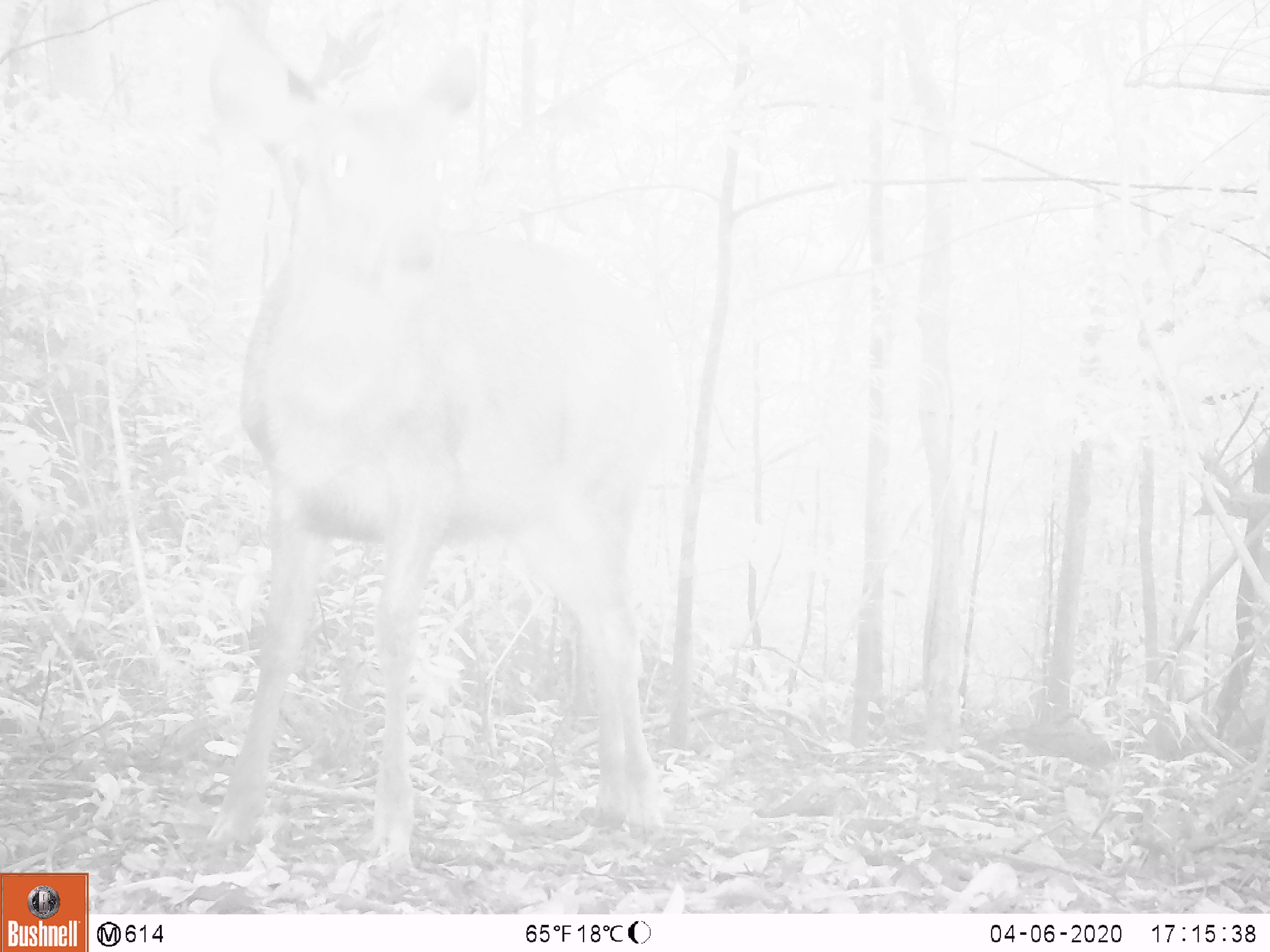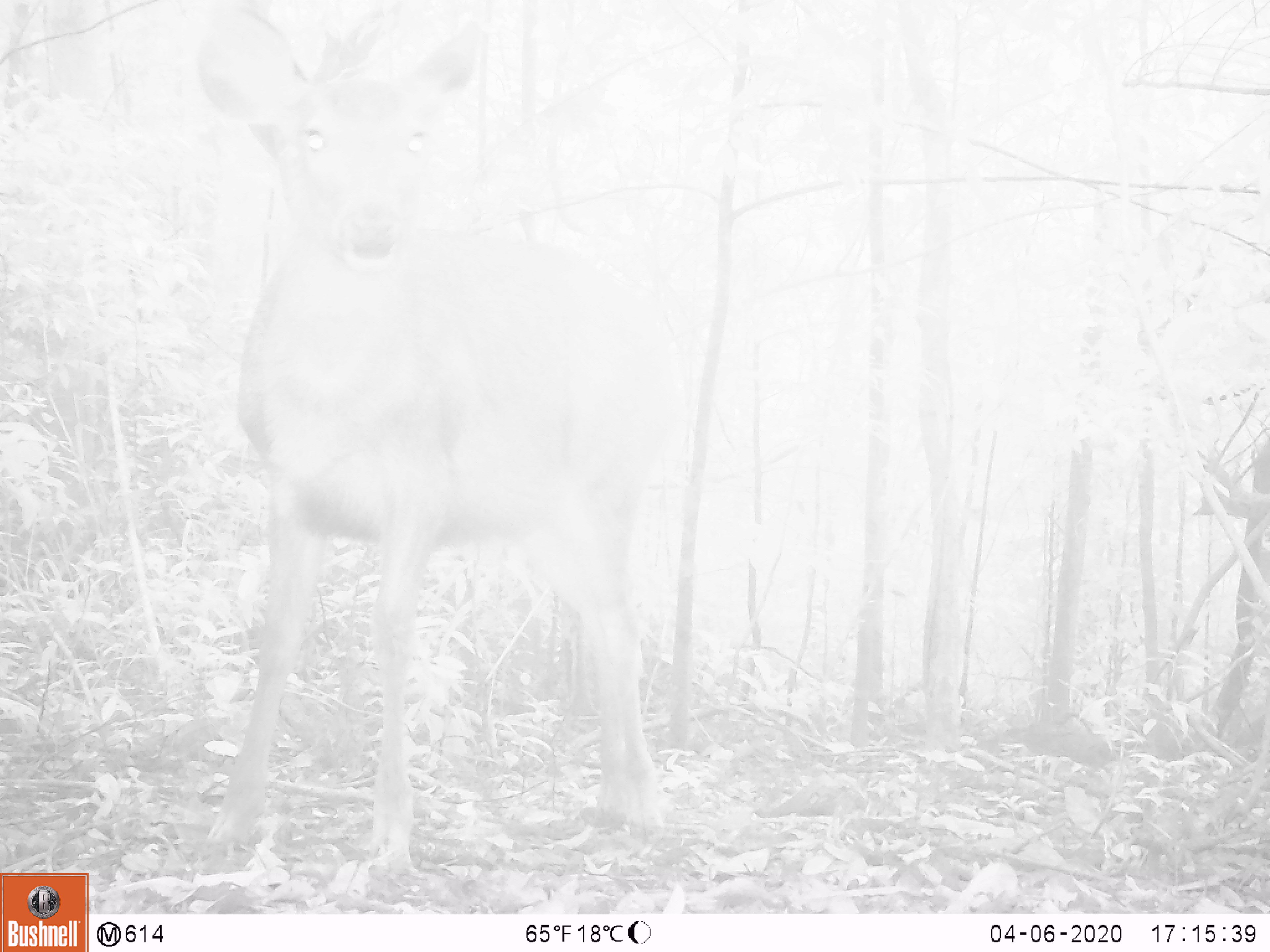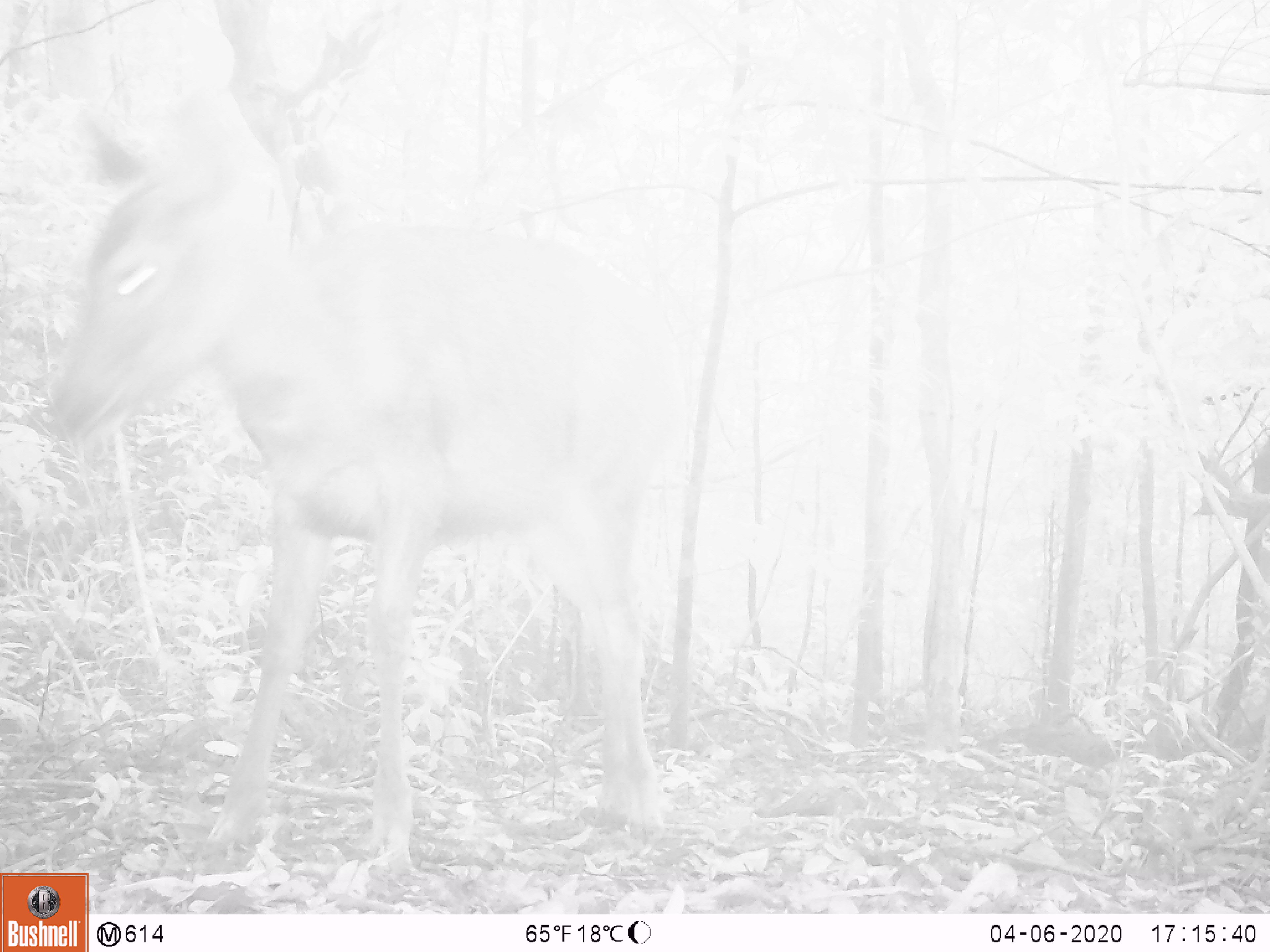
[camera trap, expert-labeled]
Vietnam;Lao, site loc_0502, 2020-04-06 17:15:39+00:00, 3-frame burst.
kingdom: Animalia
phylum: Chordata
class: Mammalia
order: Artiodactyla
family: Cervidae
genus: Rusa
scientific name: Rusa unicolor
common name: sambar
Sambar (Rusa unicolor). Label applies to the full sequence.